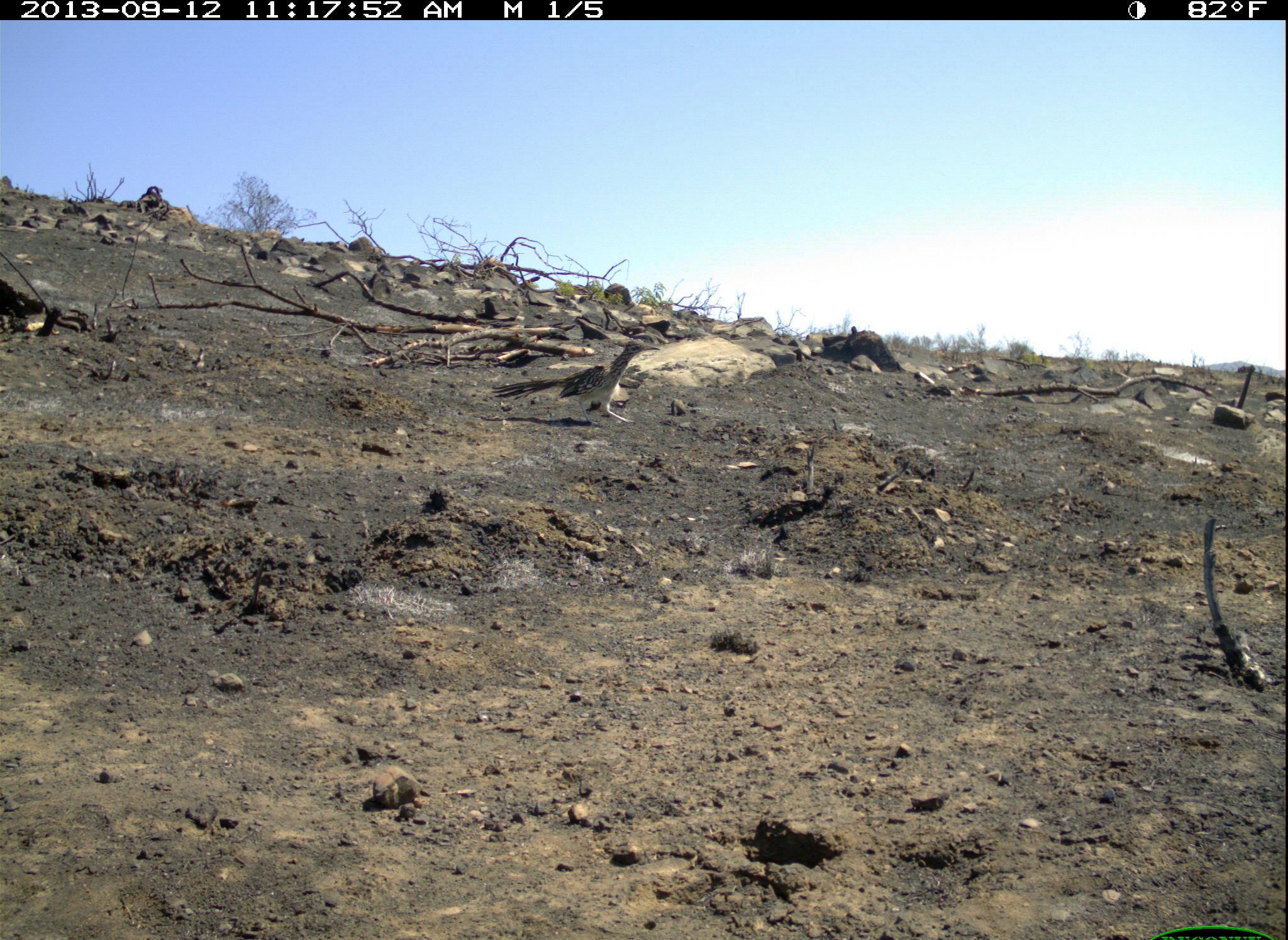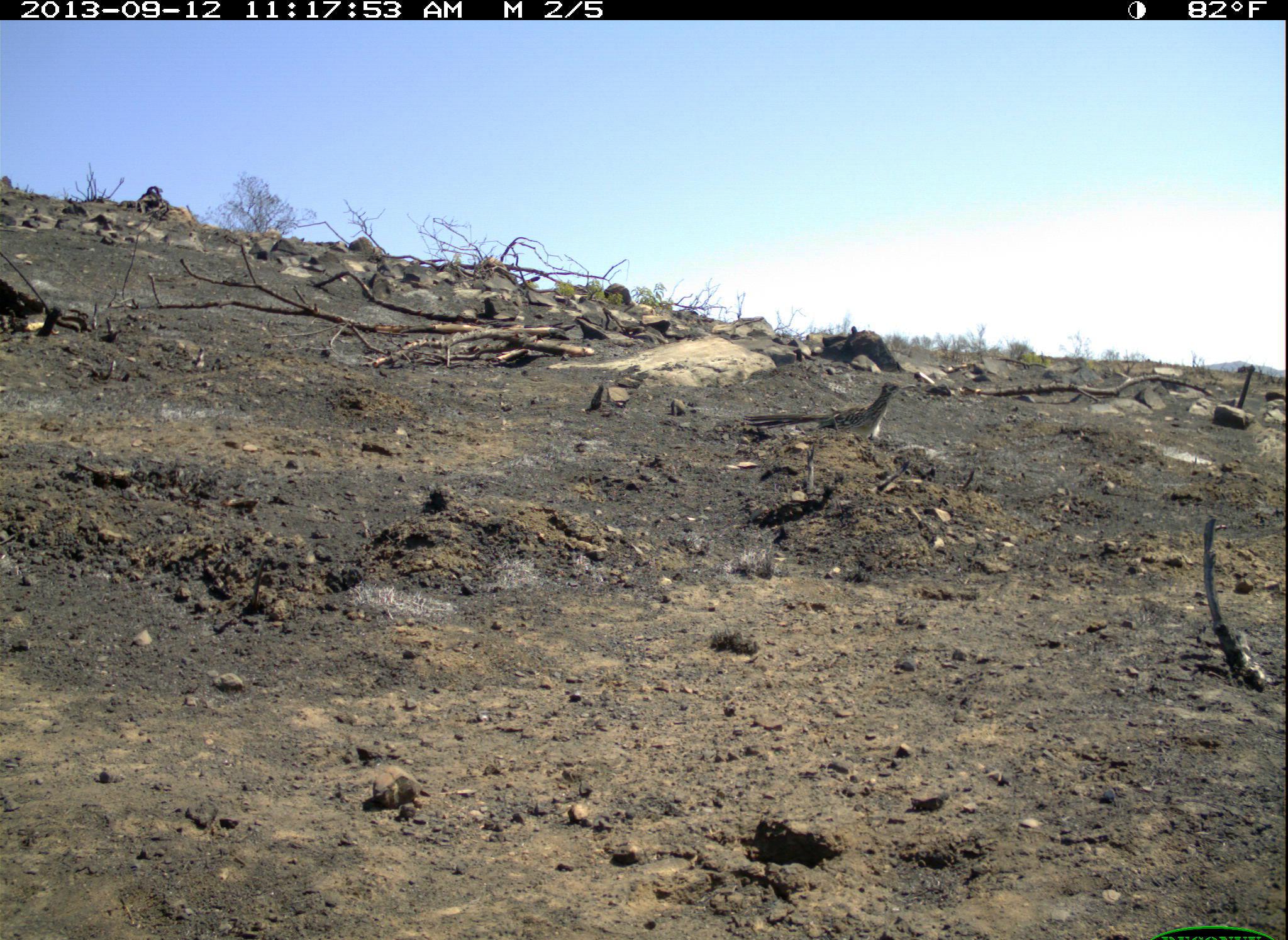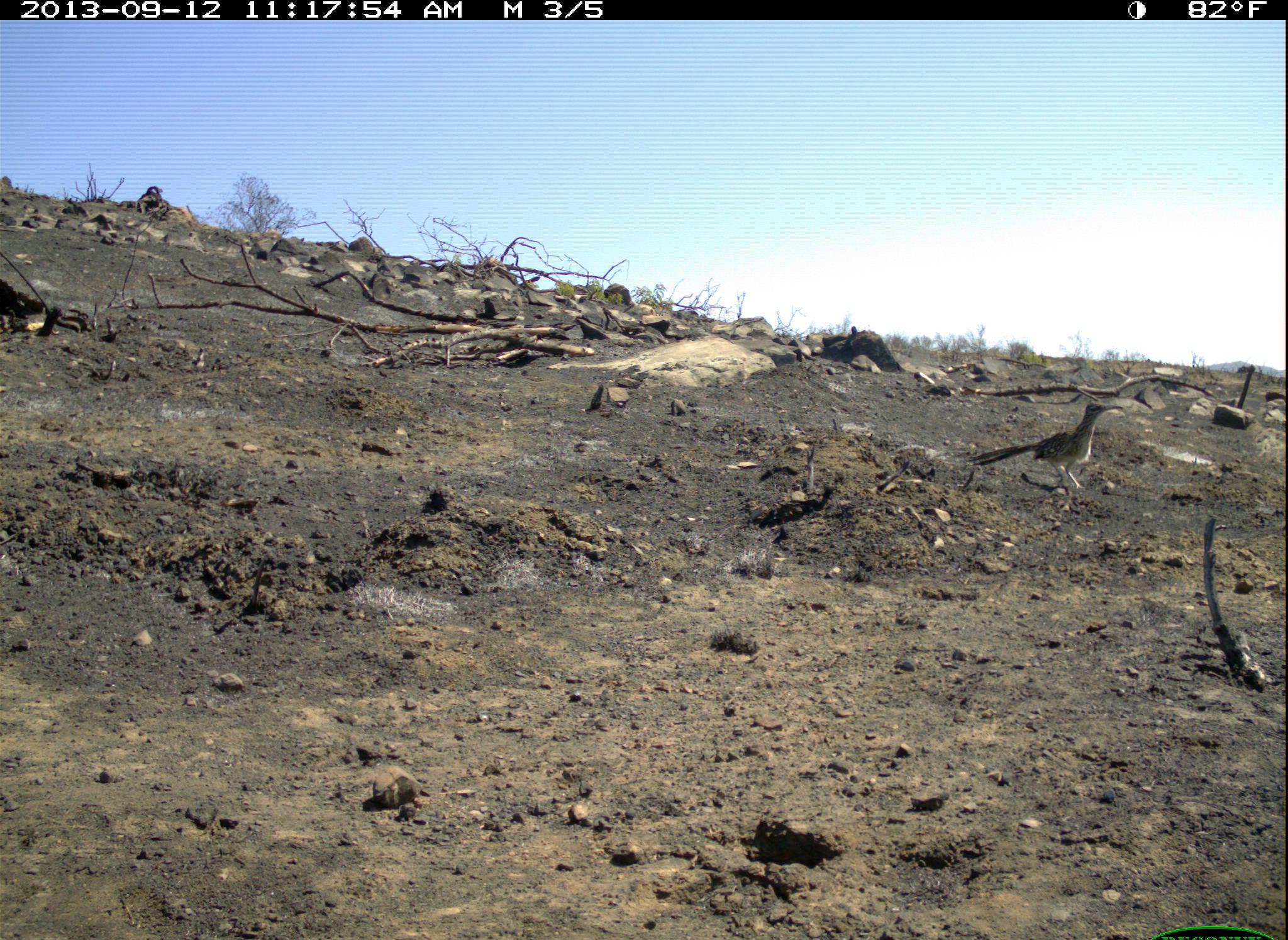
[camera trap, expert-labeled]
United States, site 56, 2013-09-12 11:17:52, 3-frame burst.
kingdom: Animalia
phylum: Chordata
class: Aves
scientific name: Aves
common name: bird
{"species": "bird (Aves)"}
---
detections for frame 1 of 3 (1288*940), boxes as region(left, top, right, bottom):
bird: region(491, 339, 661, 429)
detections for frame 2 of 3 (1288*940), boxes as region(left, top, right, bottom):
bird: region(742, 380, 918, 447)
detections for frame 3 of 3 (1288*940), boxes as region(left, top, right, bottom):
bird: region(966, 402, 1126, 493)